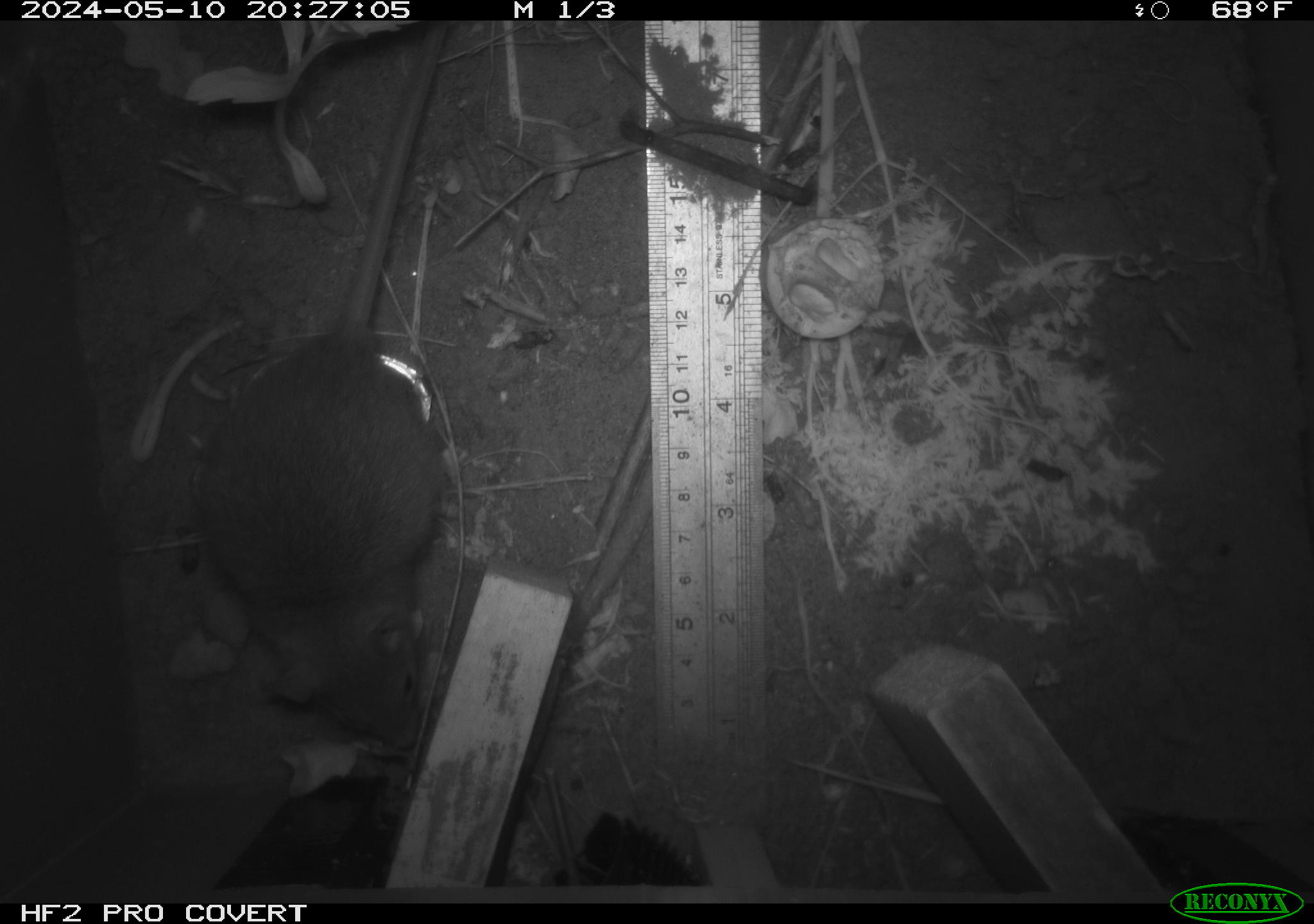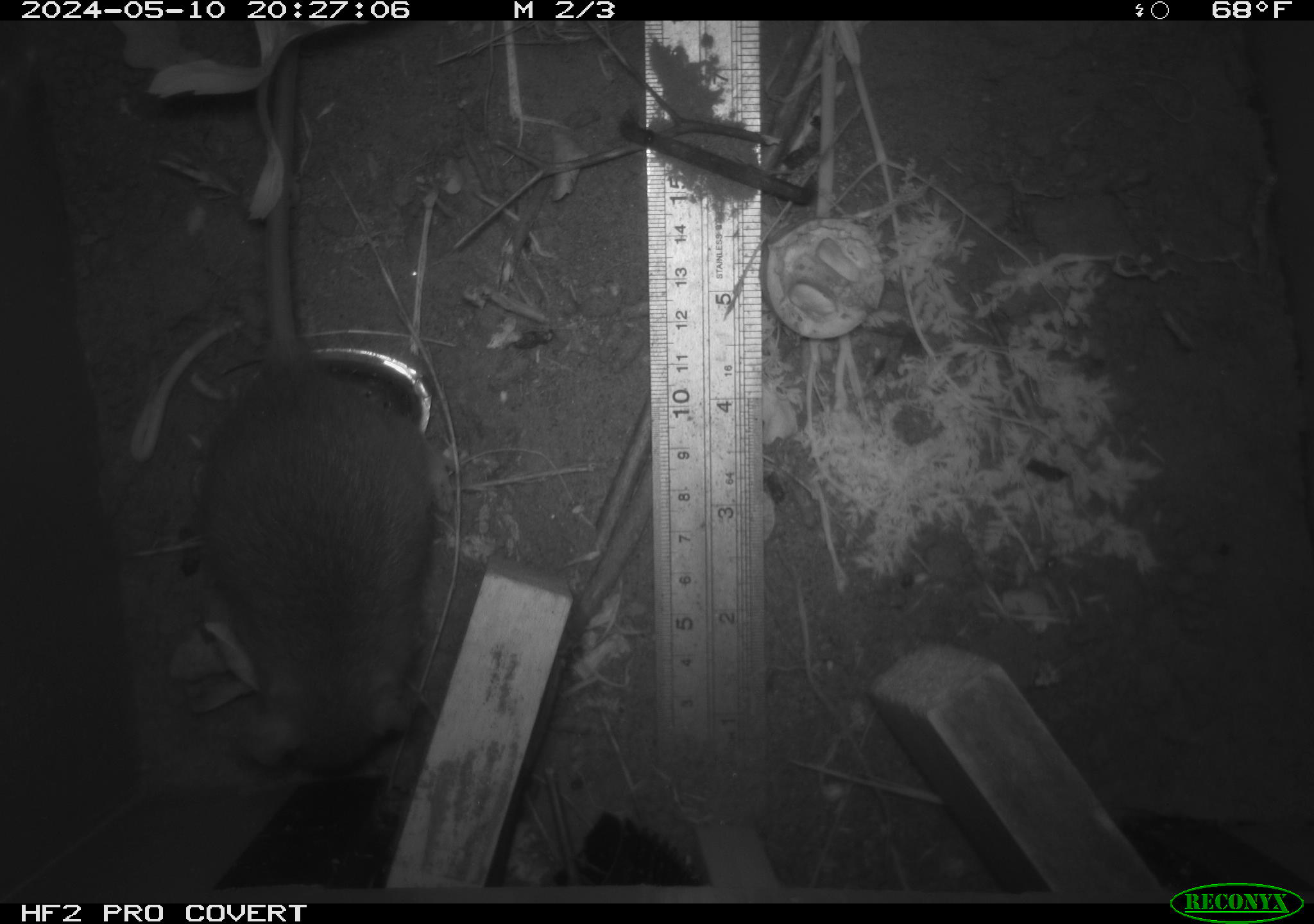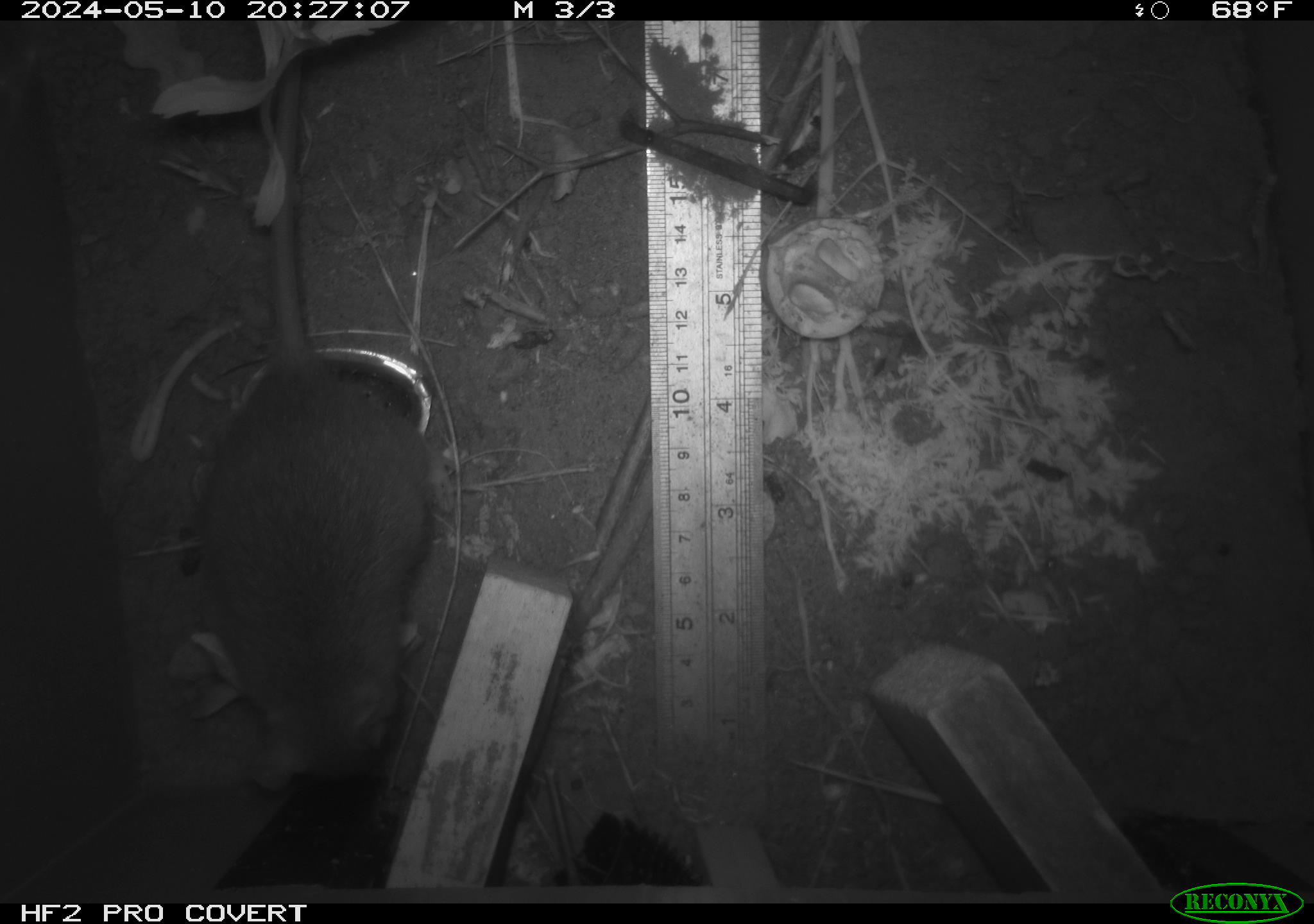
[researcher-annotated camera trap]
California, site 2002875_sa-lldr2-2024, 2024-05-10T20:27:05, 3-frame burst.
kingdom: Animalia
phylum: Chordata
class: Mammalia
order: Rodentia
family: Muridae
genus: Rattus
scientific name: Rattus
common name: rat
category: rattus species